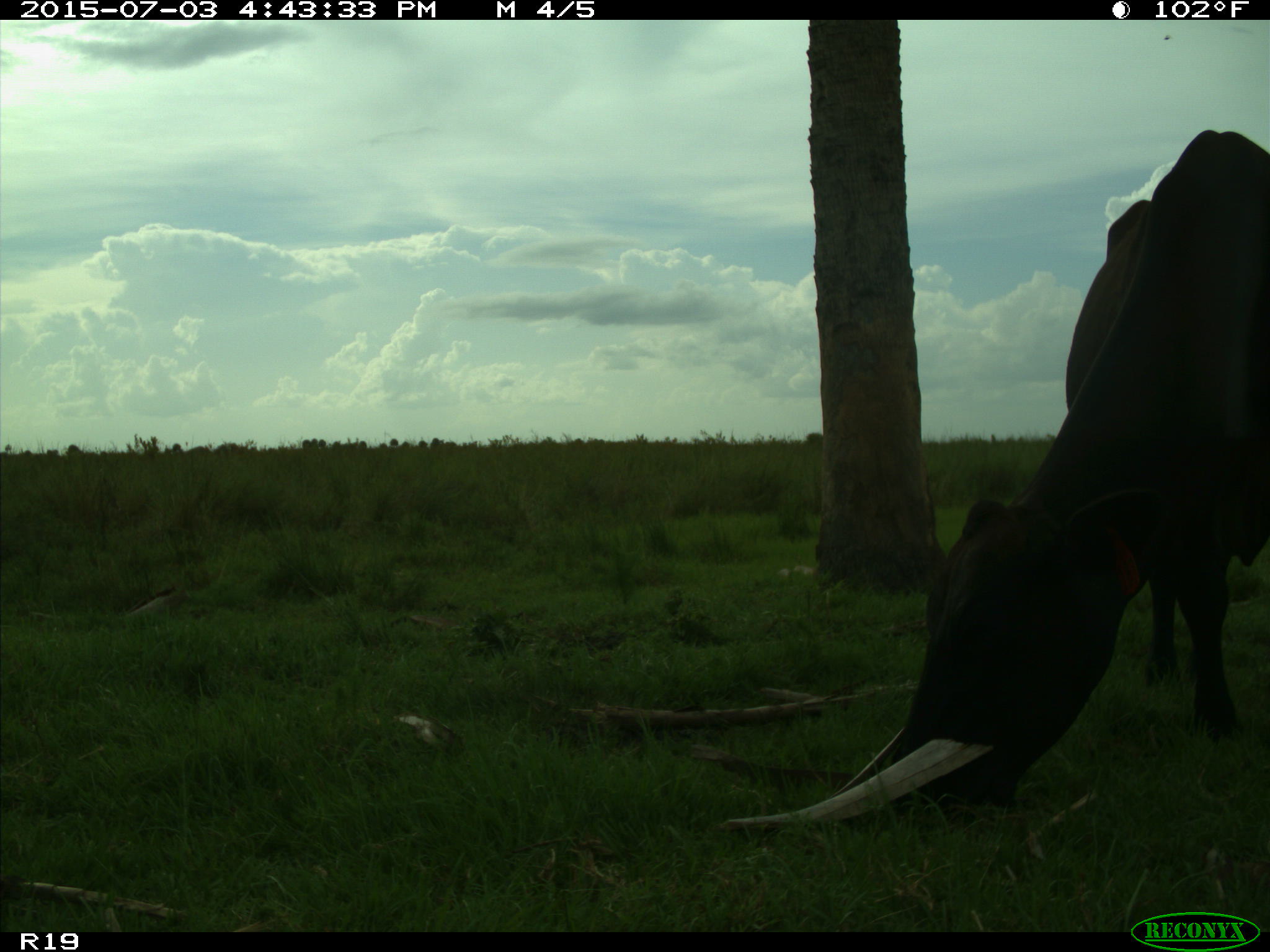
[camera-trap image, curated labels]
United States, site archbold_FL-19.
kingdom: Animalia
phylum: Chordata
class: Mammalia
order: Artiodactyla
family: Bovidae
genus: Bos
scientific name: Bos taurus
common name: domestic cow